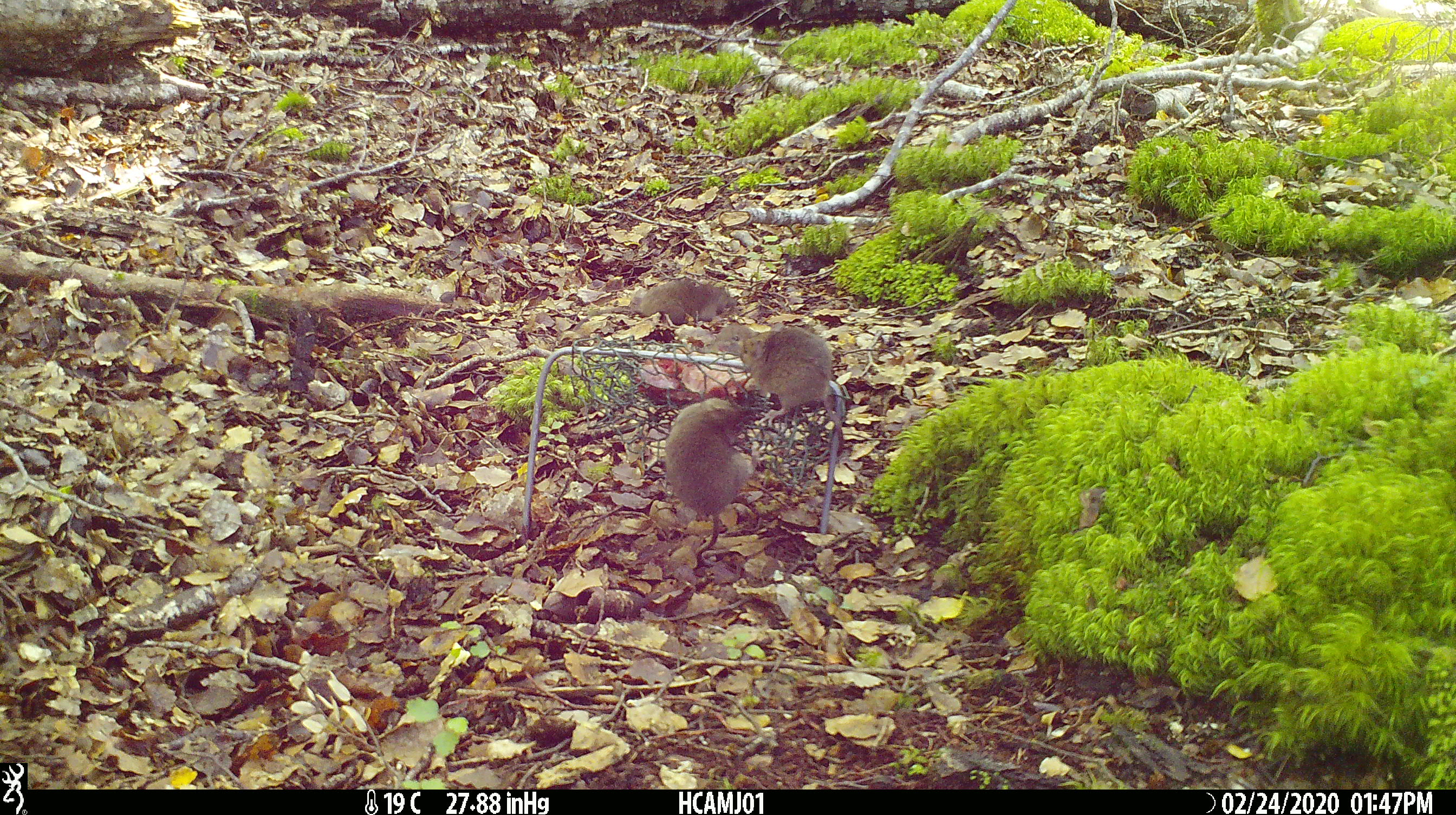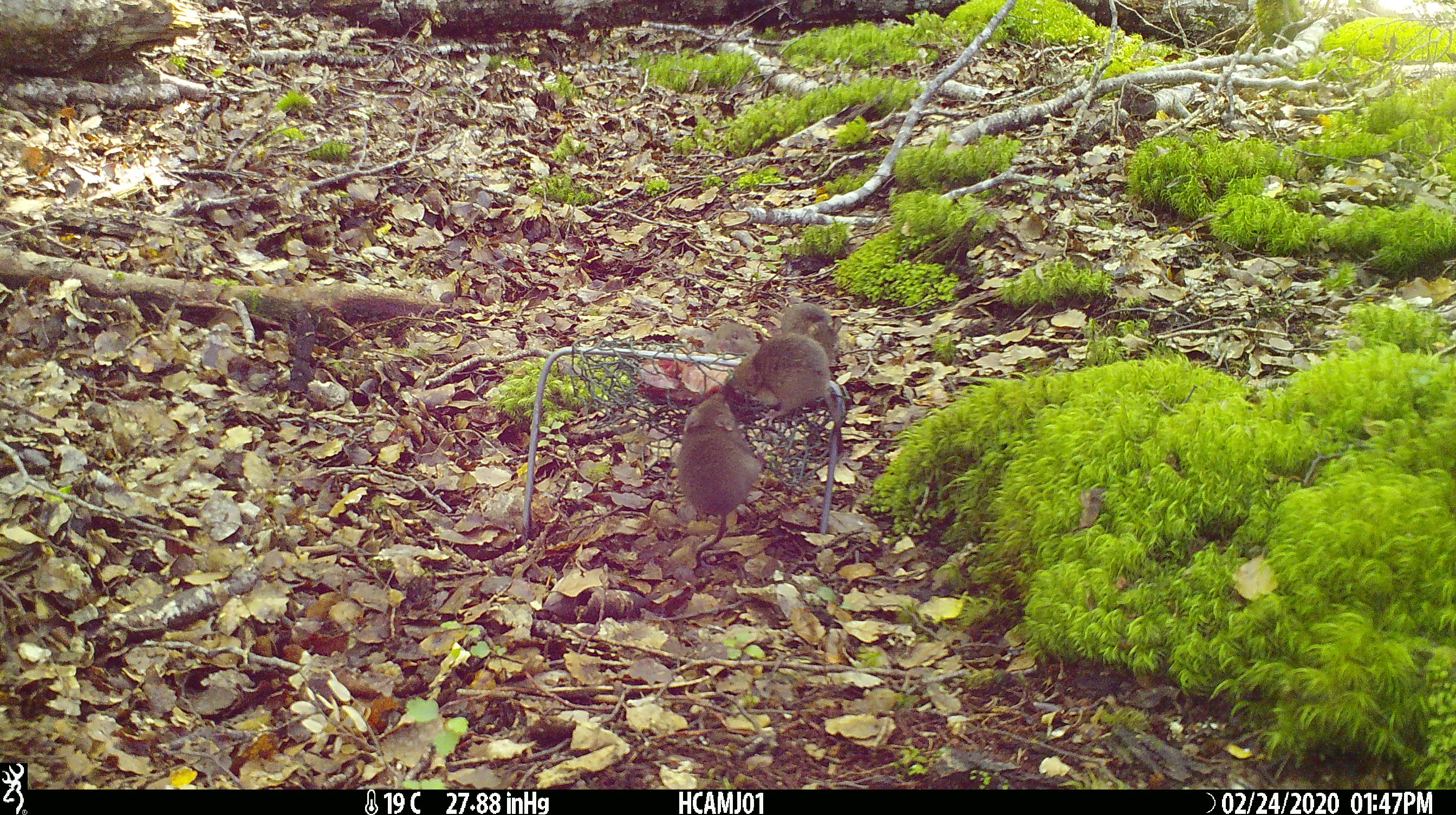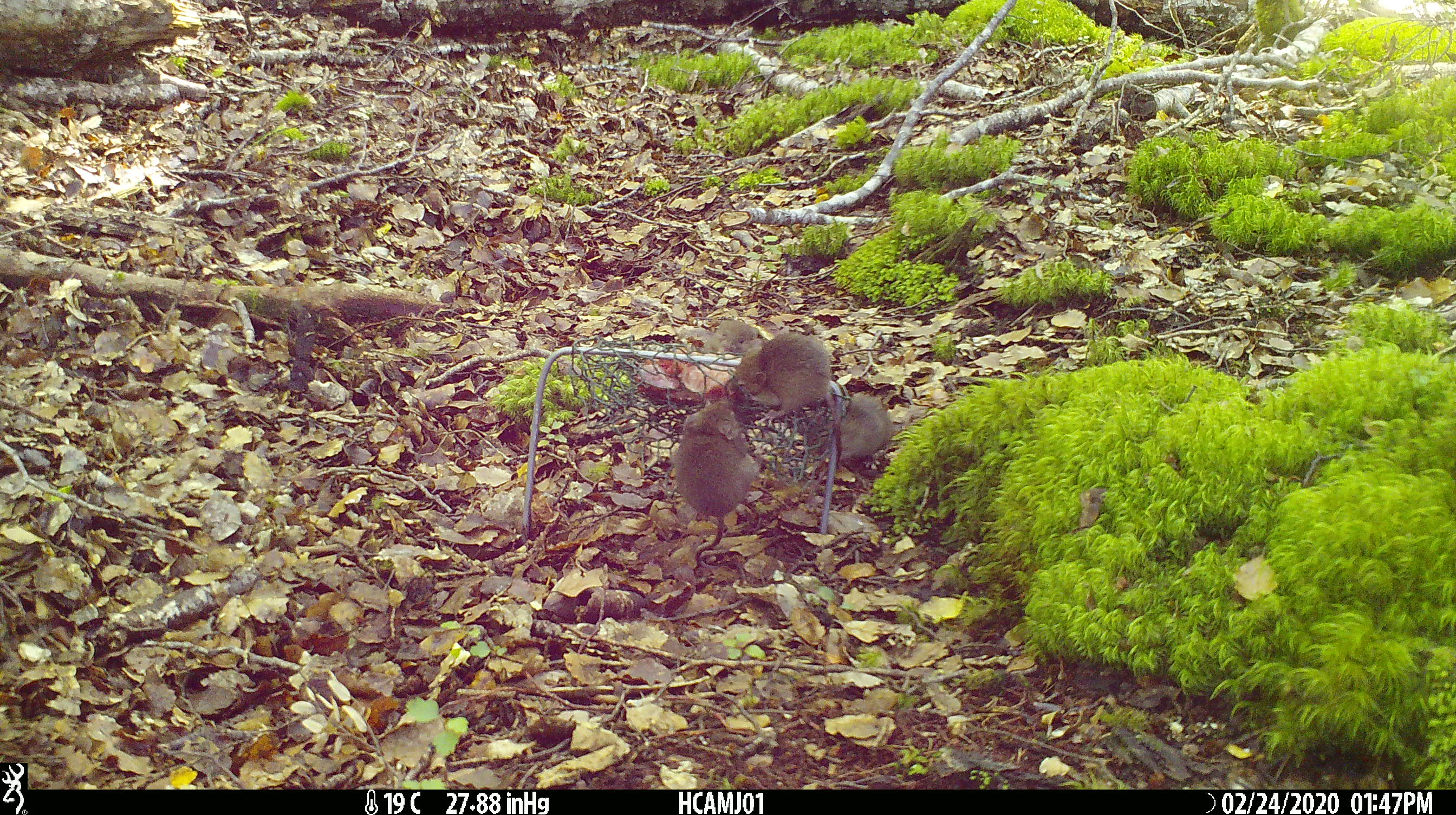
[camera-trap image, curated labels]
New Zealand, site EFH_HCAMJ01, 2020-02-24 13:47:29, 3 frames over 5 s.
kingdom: Animalia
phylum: Chordata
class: Mammalia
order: Rodentia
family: Muridae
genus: Mus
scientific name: Mus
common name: mouse